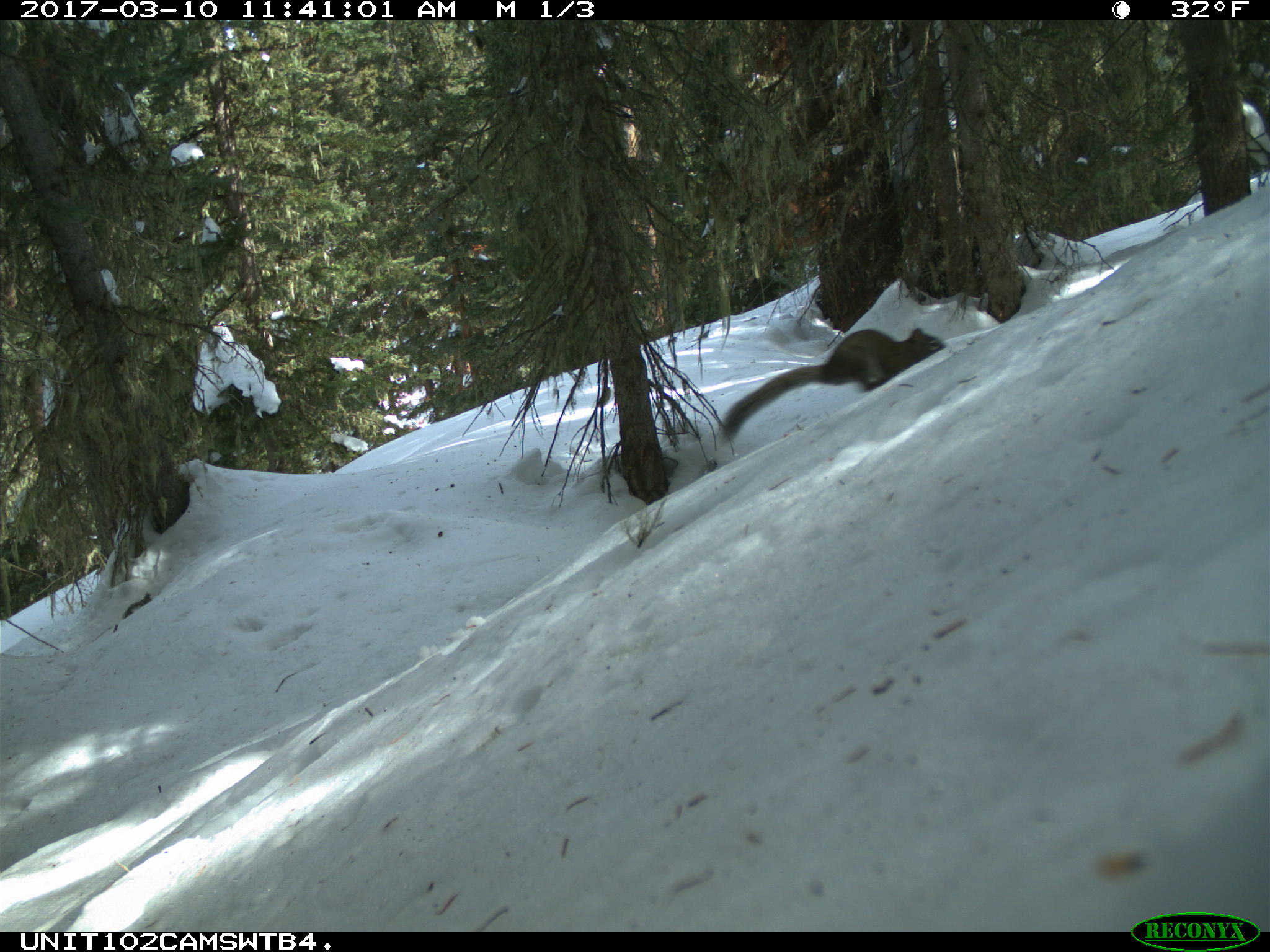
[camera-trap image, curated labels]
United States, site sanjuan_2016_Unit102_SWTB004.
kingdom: Animalia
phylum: Chordata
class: Mammalia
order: Rodentia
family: Sciuridae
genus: Tamiasciurus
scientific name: Tamiasciurus hudsonicus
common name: american red squirrel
Tamiasciurus hudsonicus (american red squirrel).